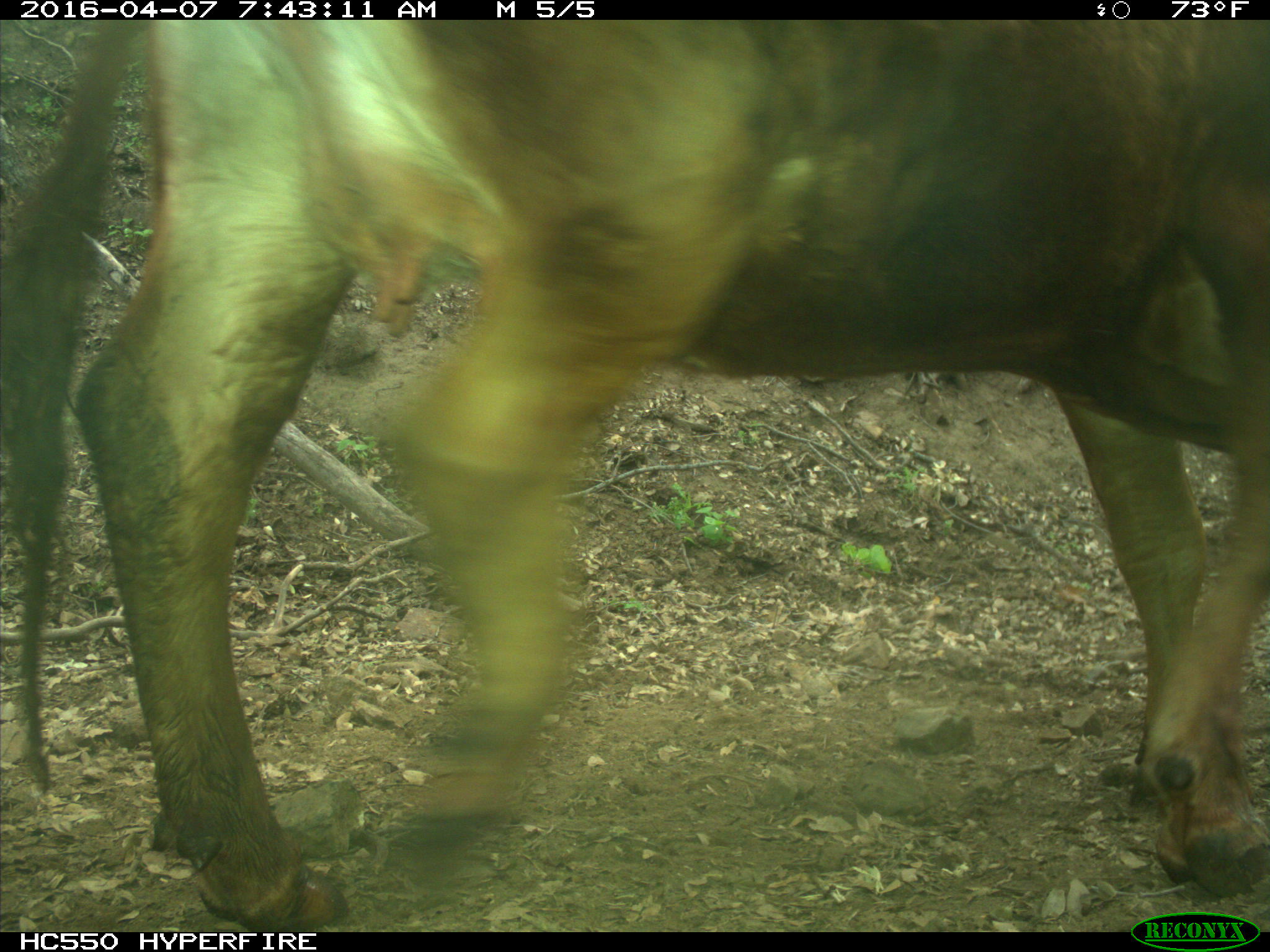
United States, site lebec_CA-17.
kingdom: Animalia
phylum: Chordata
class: Mammalia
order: Artiodactyla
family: Bovidae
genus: Bos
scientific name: Bos taurus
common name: domestic cow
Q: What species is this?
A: Bos taurus (domestic cow).